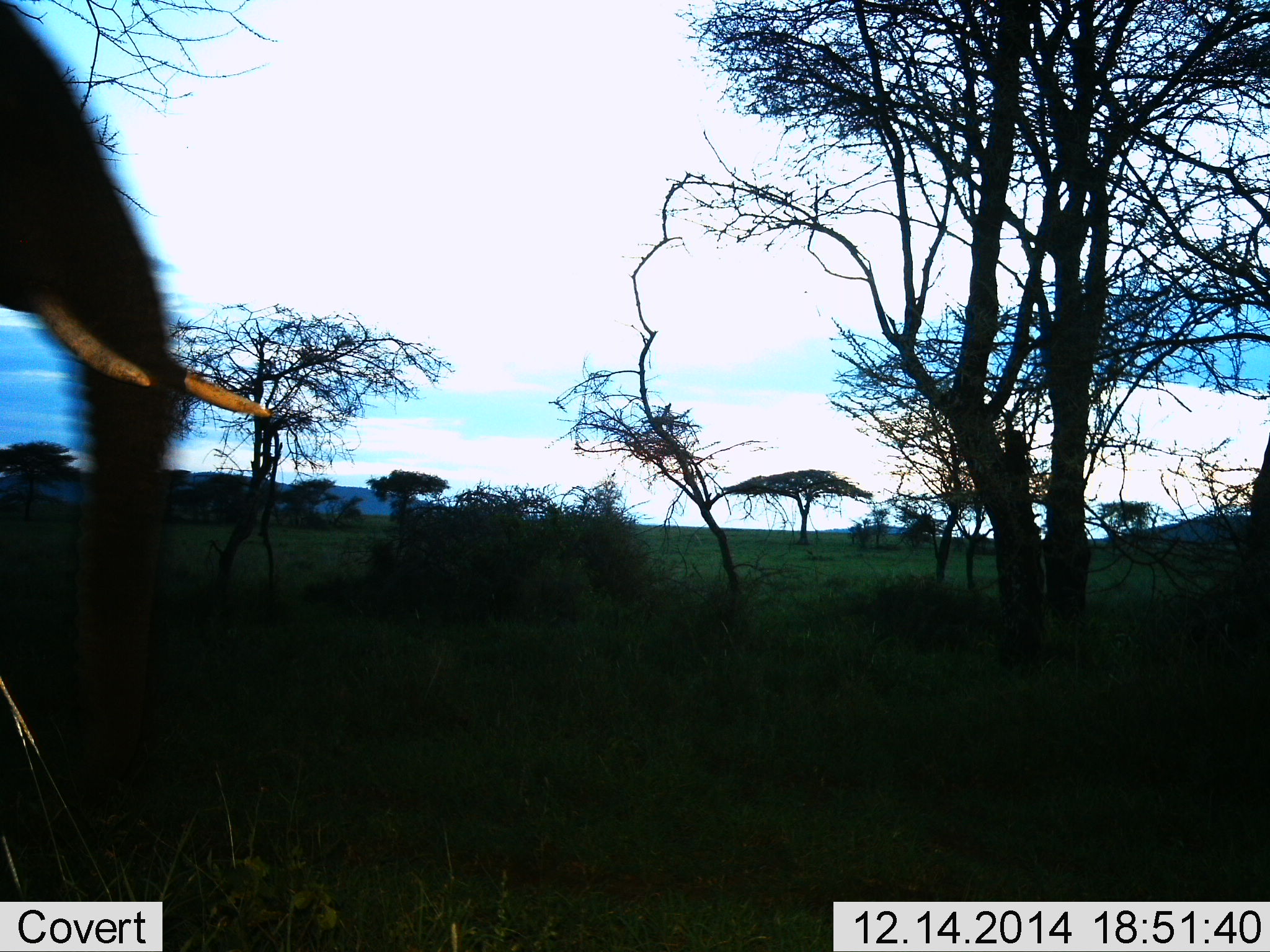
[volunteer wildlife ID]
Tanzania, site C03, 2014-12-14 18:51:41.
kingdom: Animalia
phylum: Chordata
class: Mammalia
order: Proboscidea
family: Elephantidae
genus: Loxodonta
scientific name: Loxodonta africana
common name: african bush elephant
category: elephant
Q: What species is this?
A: Elephant (african bush elephant) (Loxodonta africana).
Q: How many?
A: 1.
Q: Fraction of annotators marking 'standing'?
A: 30%.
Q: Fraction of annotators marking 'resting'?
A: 0%.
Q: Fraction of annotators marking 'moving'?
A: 70%.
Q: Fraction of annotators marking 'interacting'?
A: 0%.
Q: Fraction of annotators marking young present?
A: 0%.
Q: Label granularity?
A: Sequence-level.